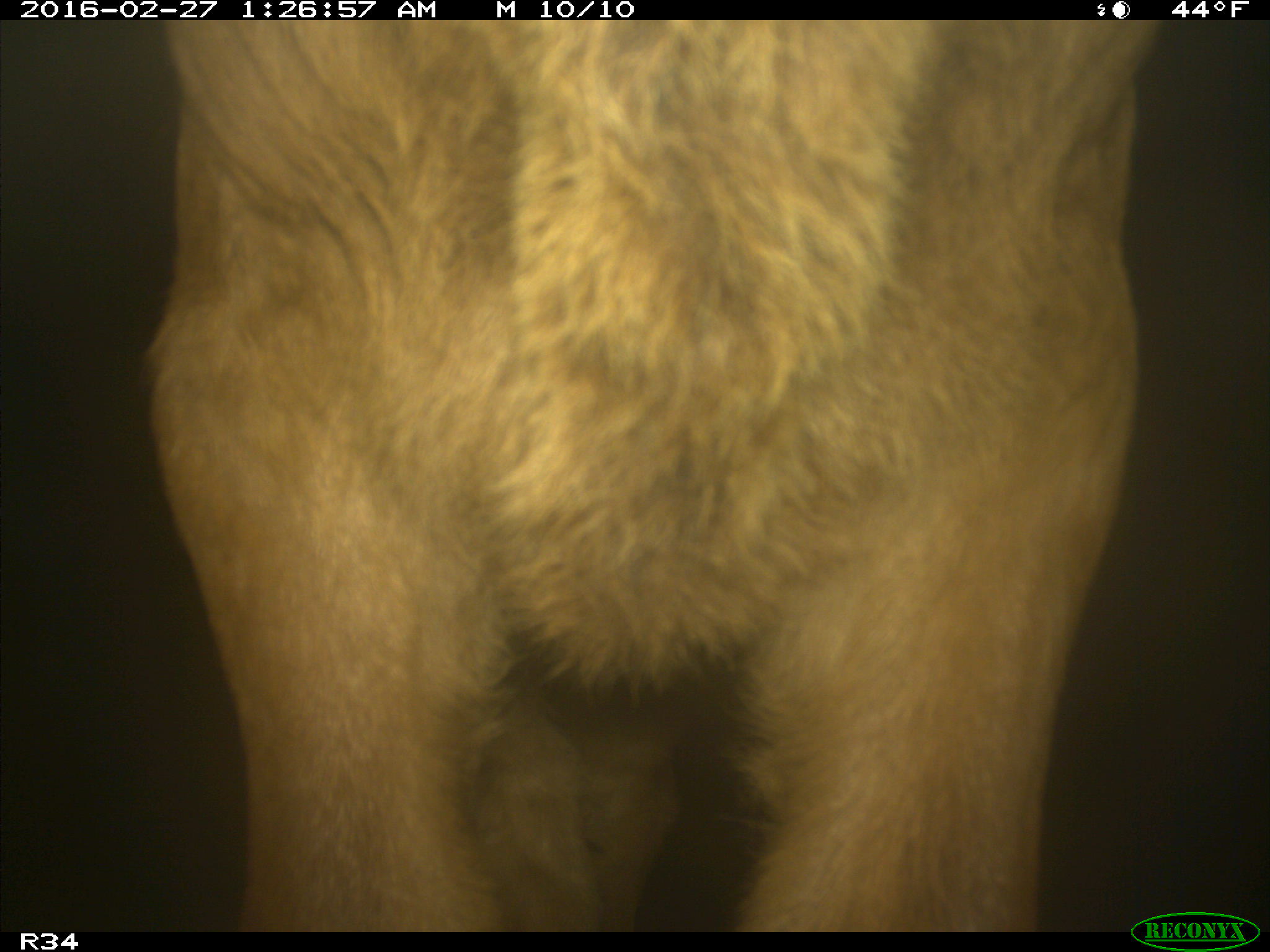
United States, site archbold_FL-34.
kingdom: Animalia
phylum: Chordata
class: Mammalia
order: Artiodactyla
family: Bovidae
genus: Bos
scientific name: Bos taurus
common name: domestic cow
Bos taurus (domestic cow).